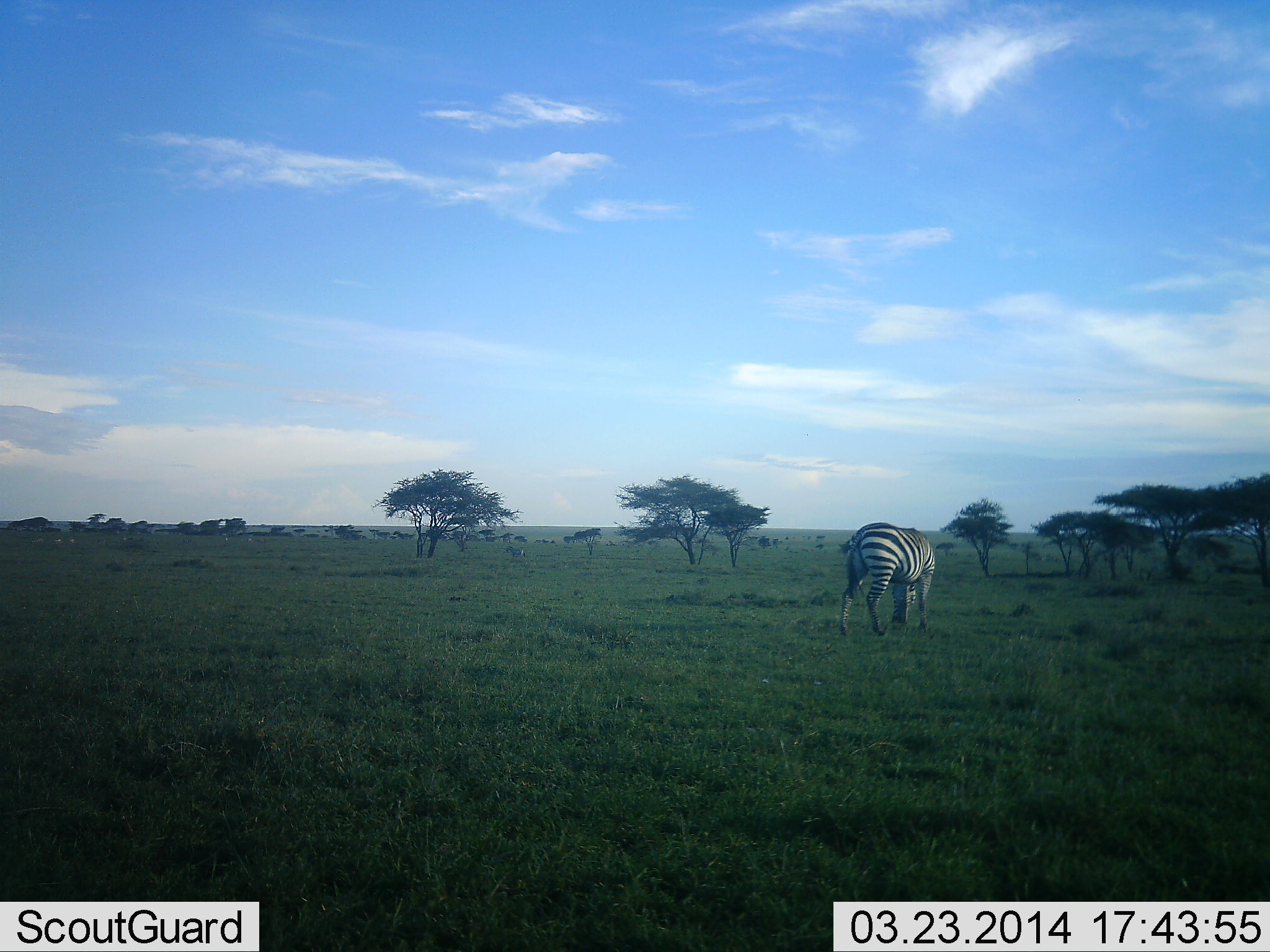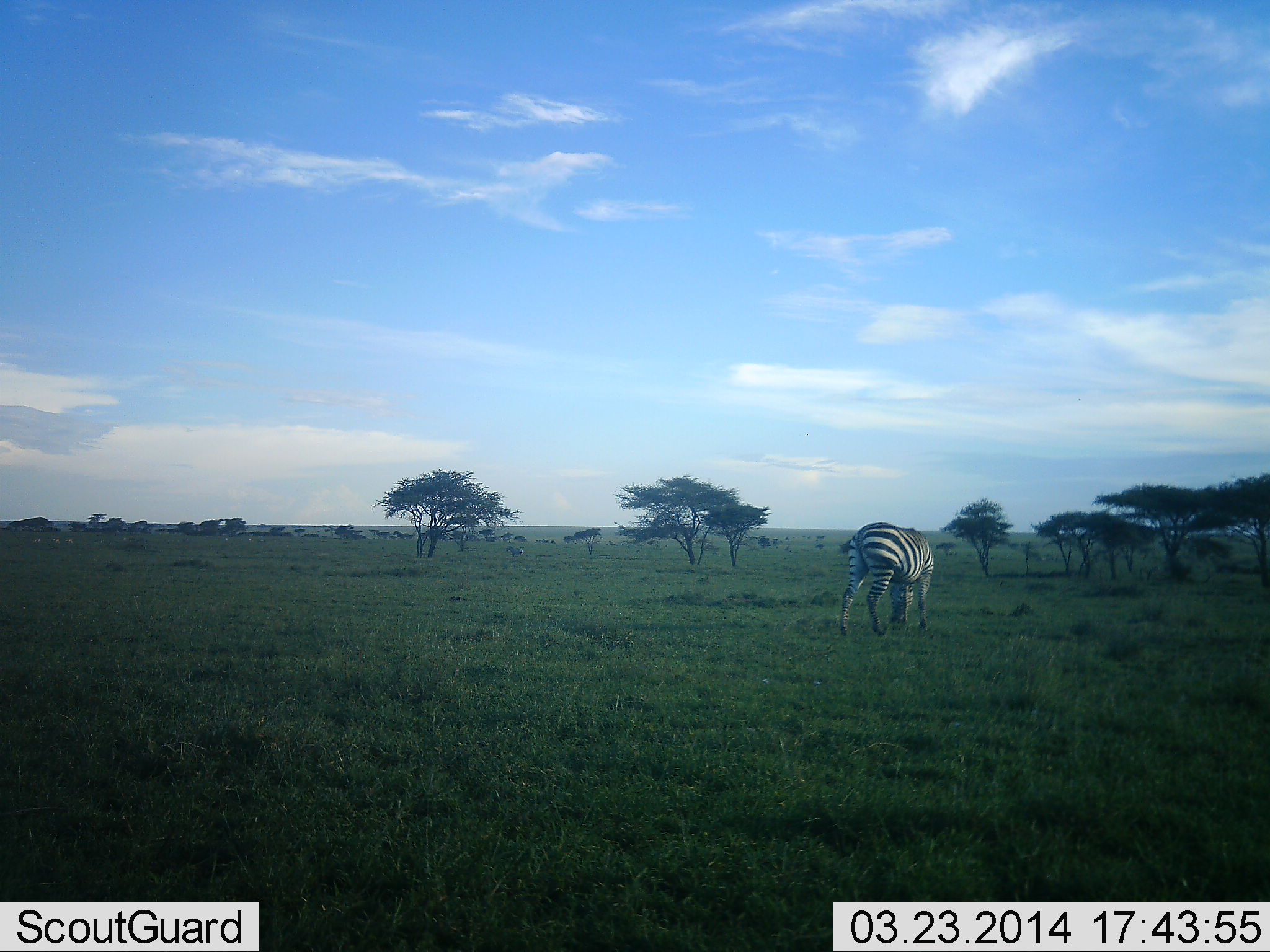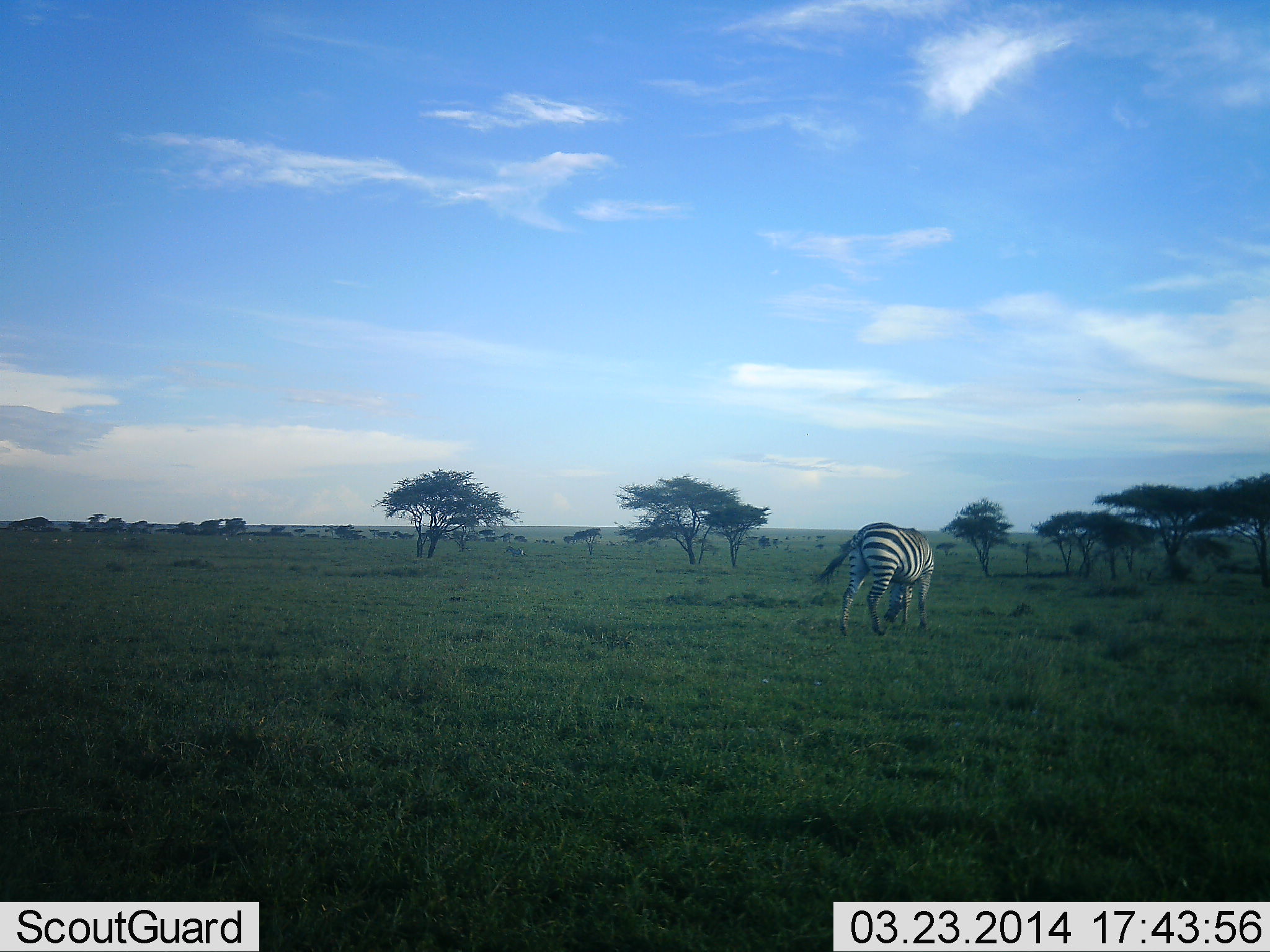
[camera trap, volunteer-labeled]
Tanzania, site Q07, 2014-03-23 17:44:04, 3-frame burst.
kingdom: Animalia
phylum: Chordata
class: Mammalia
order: Perissodactyla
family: Equidae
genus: Equus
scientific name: Equus quagga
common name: plains zebra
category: zebra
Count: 1.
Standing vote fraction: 30%.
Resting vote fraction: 0%.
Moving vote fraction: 10%.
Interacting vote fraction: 0%.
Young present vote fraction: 0%.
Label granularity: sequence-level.